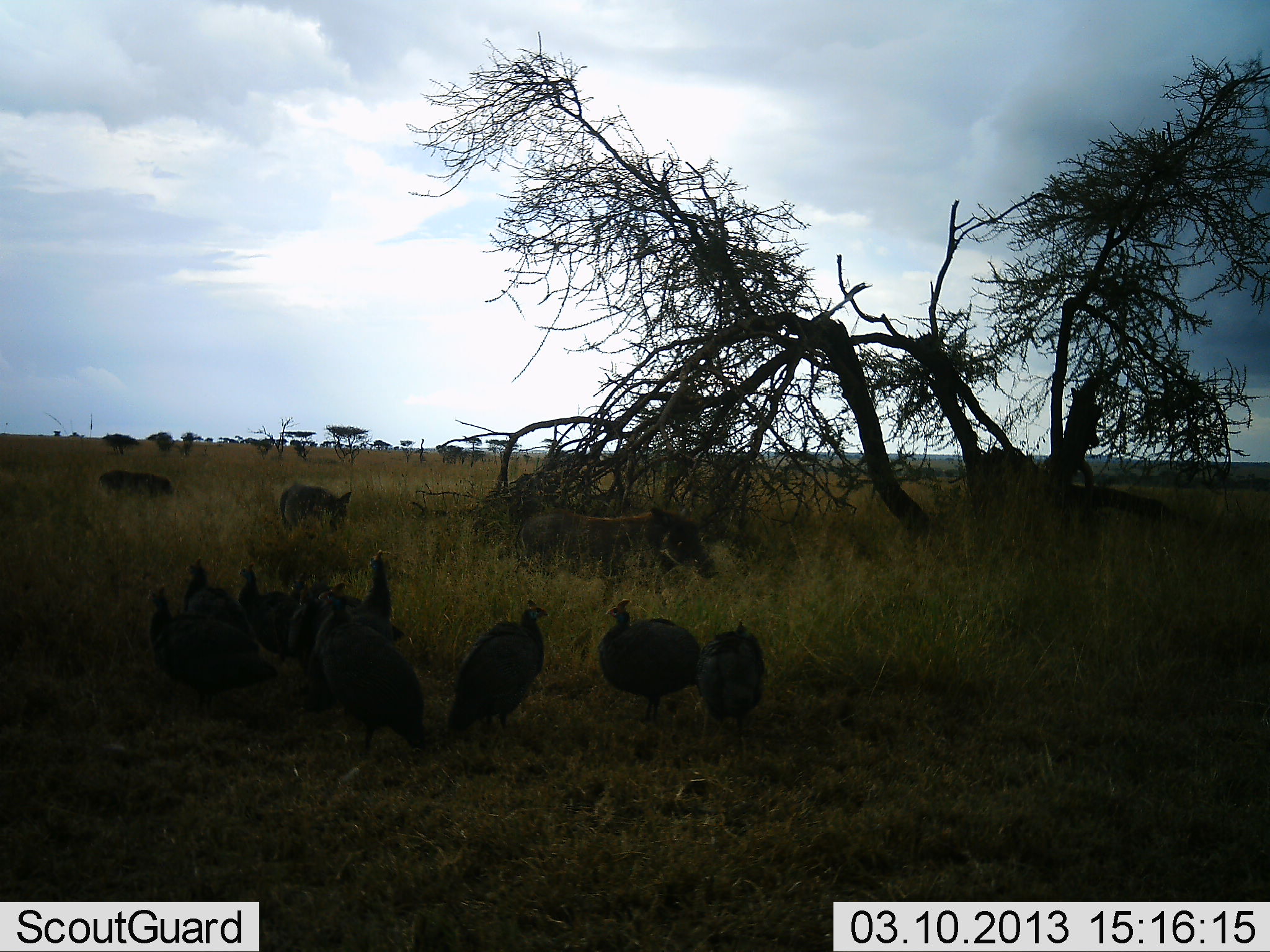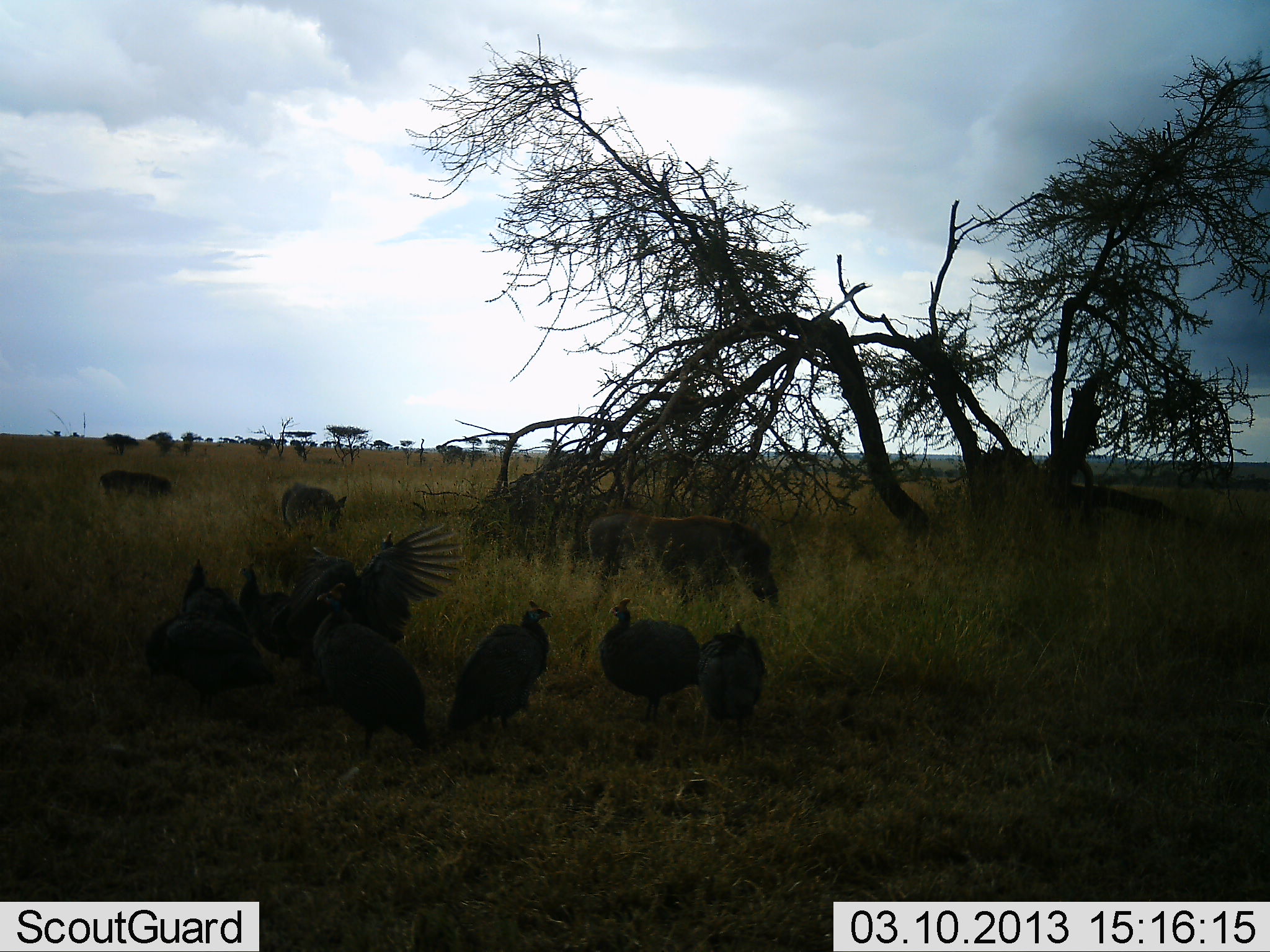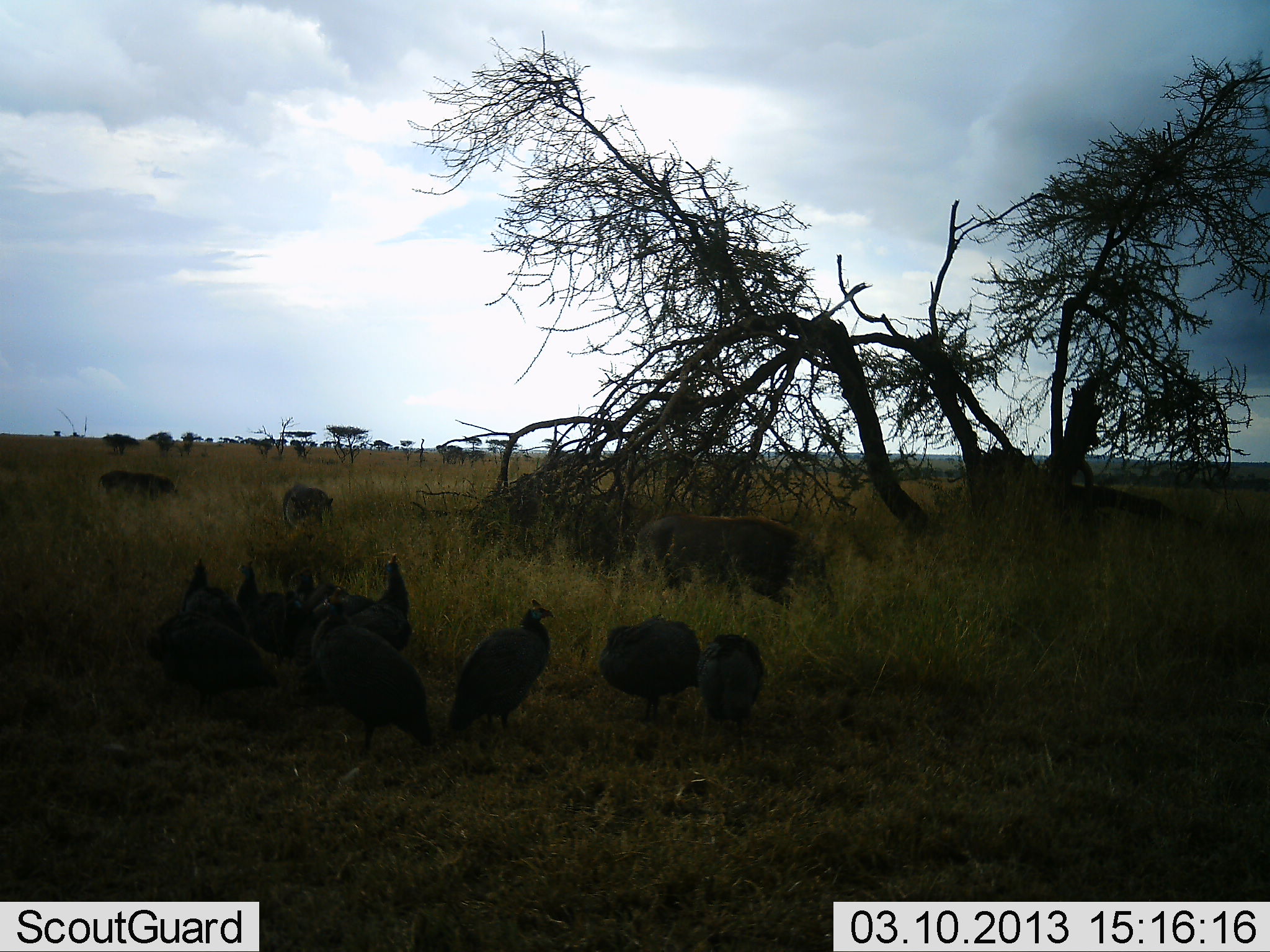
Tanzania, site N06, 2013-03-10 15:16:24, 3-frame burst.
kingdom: Animalia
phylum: Chordata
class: Aves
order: Galliformes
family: Numididae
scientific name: Numididae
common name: guinea fowl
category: guineafowl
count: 8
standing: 71%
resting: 12%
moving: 38%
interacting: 8%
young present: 0%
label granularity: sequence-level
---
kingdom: Animalia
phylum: Chordata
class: Mammalia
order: Artiodactyla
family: Suidae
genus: Phacochoerus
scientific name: Phacochoerus africanus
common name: warthog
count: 3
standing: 35%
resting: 0%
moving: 76%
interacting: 0%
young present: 0%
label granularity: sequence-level